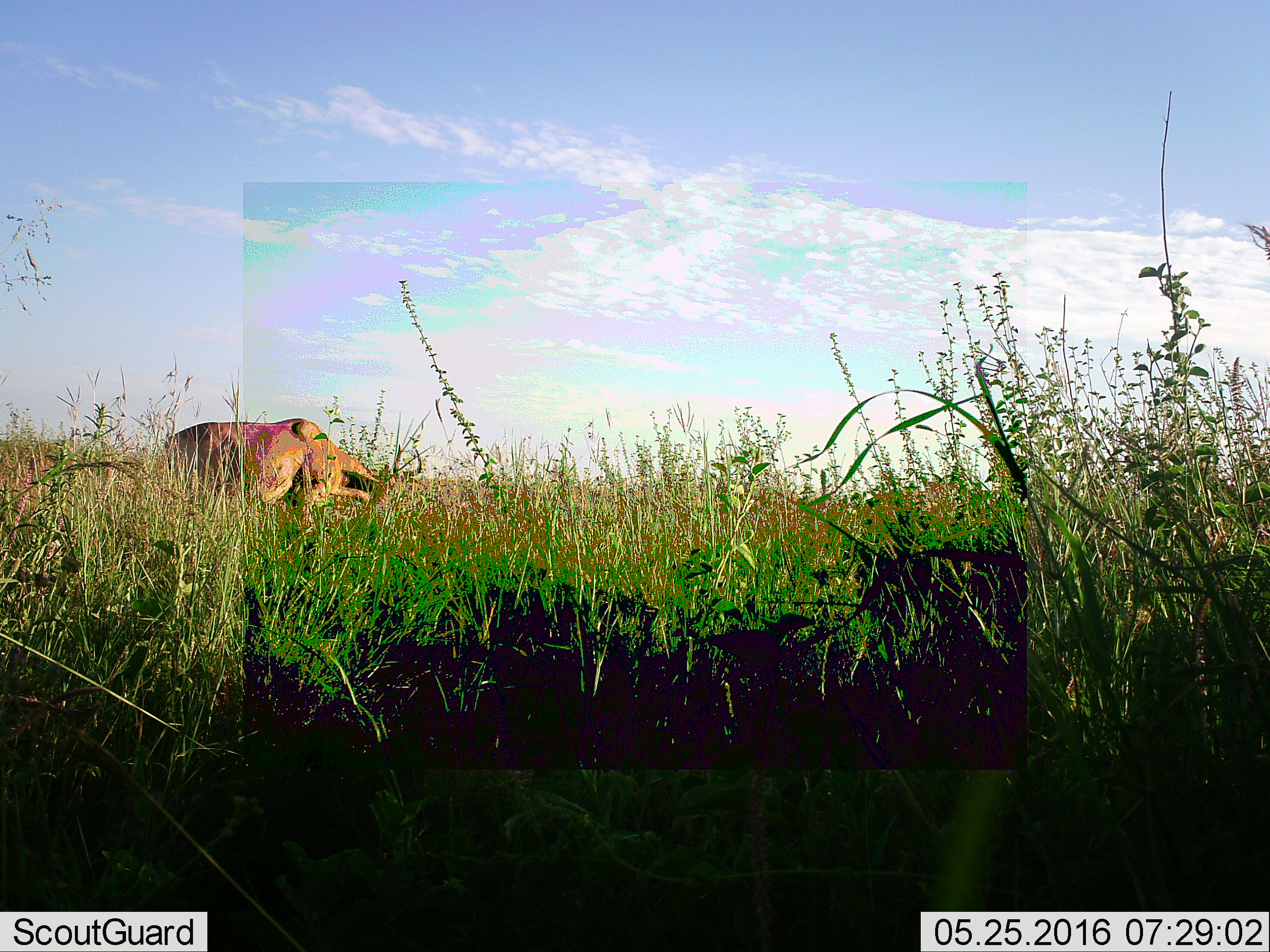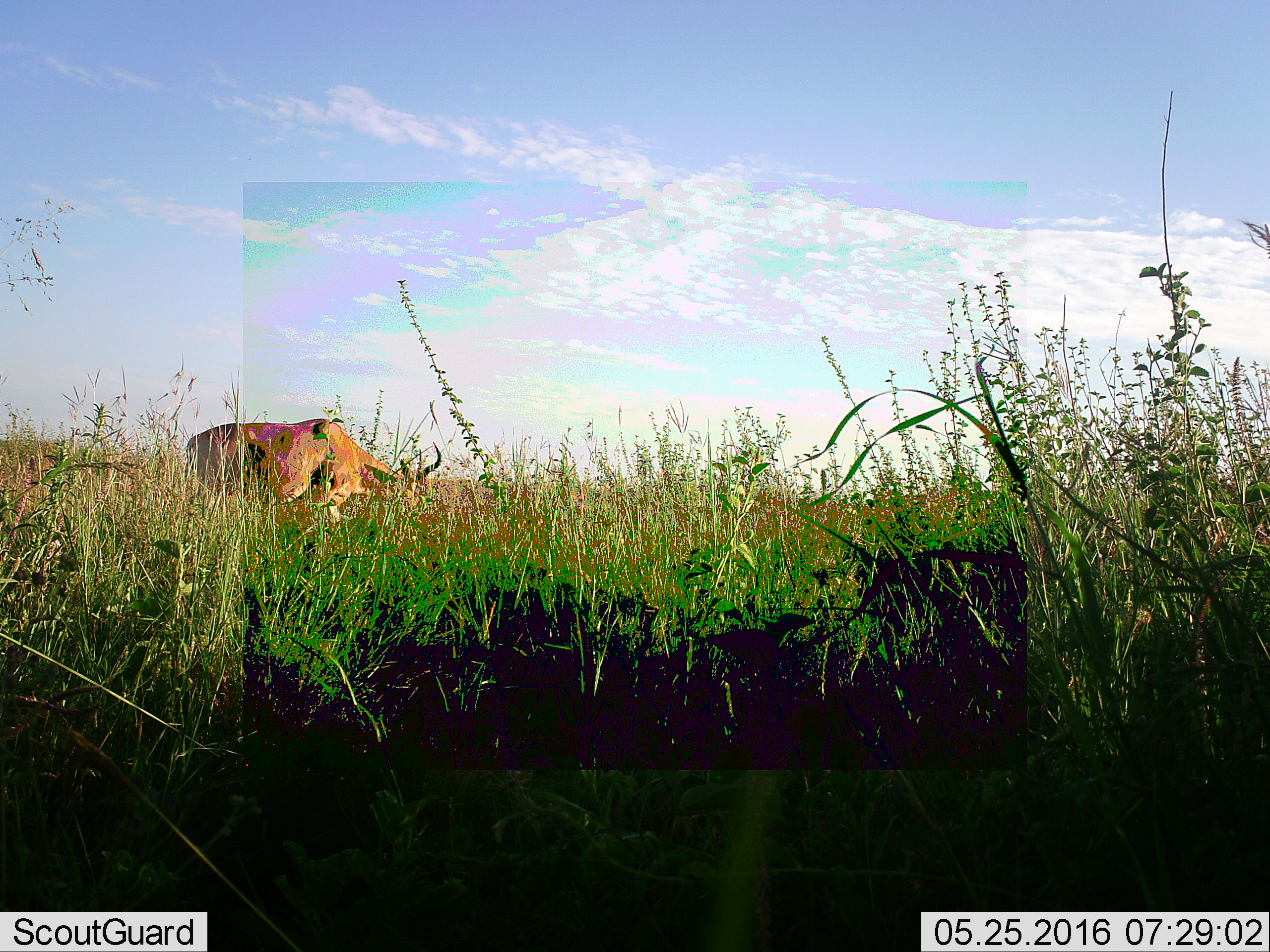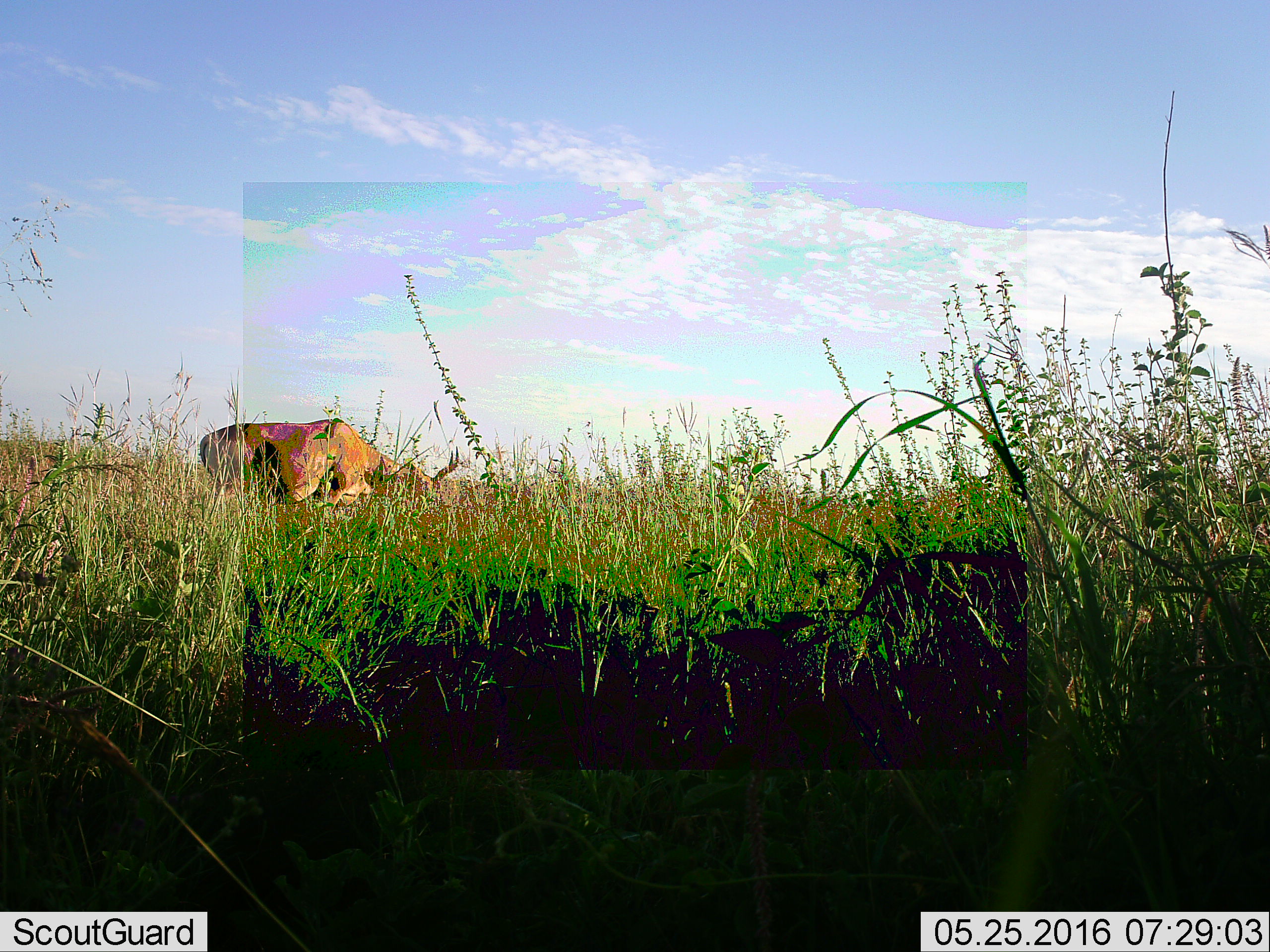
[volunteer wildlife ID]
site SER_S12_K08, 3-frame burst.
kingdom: Animalia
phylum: Chordata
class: Mammalia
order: Artiodactyla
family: Bovidae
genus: Alcelaphus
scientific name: Alcelaphus buselaphus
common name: hartebeest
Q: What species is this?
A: Hartebeest (Alcelaphus buselaphus).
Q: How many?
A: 1.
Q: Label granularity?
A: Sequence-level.